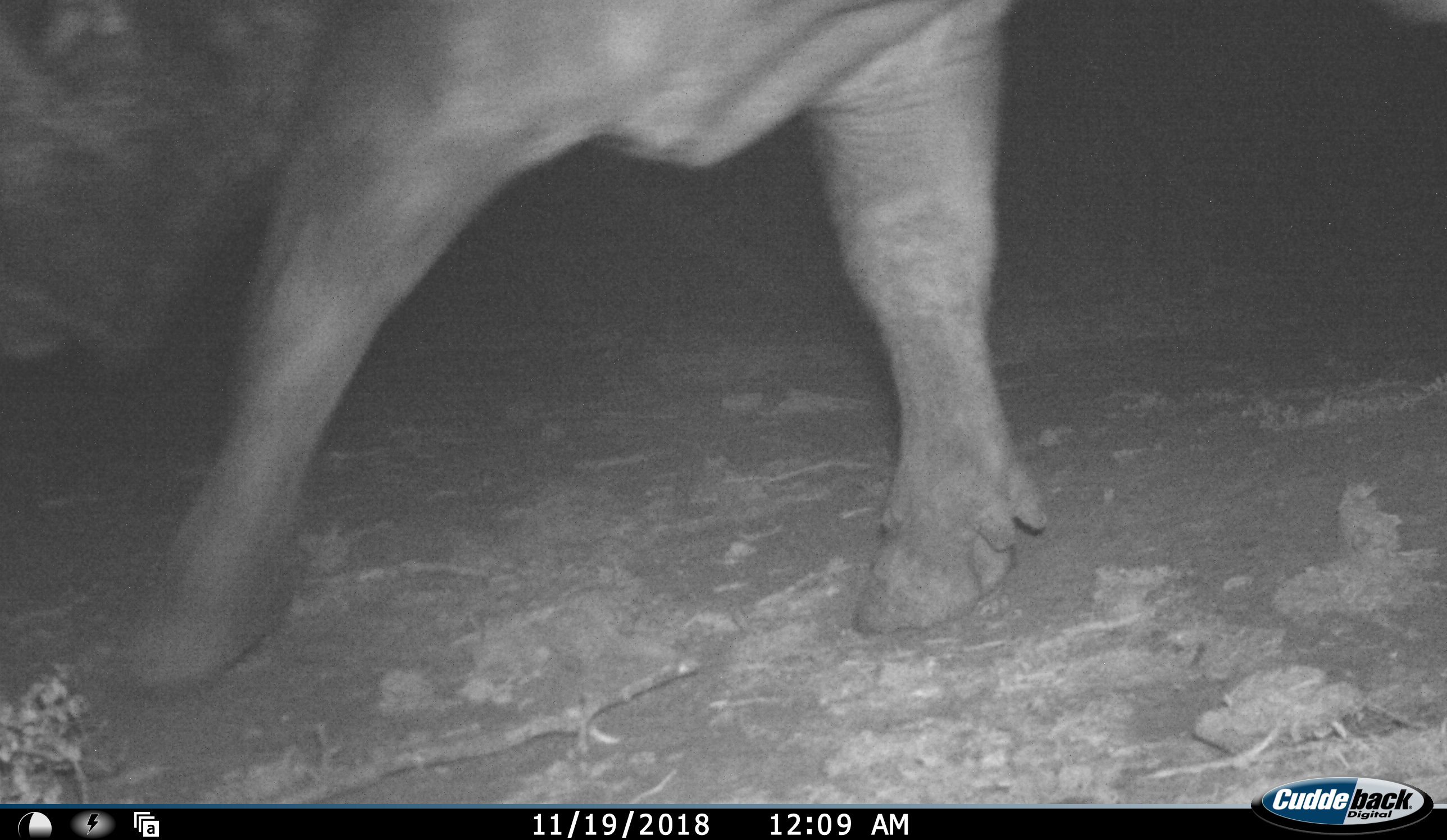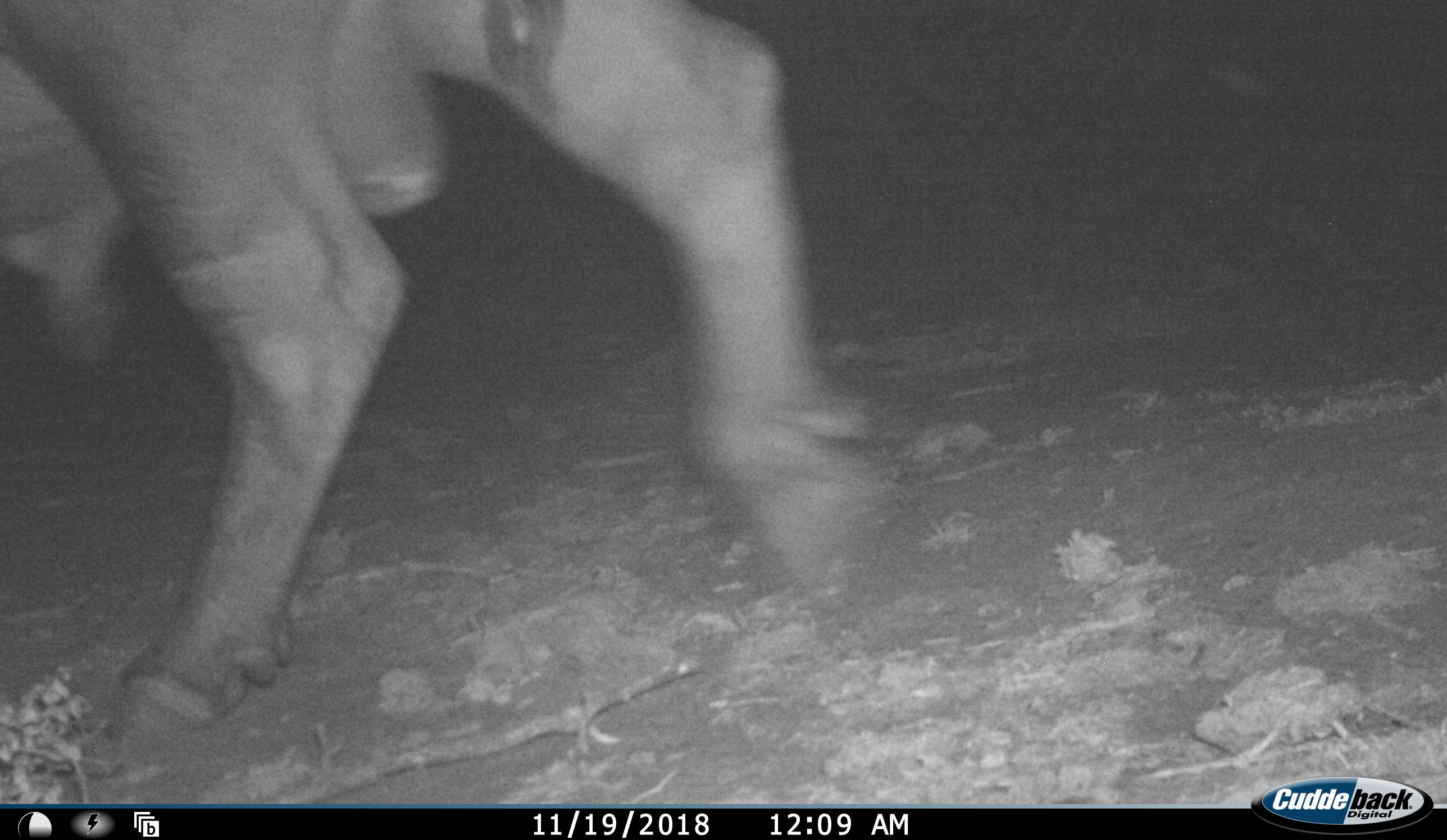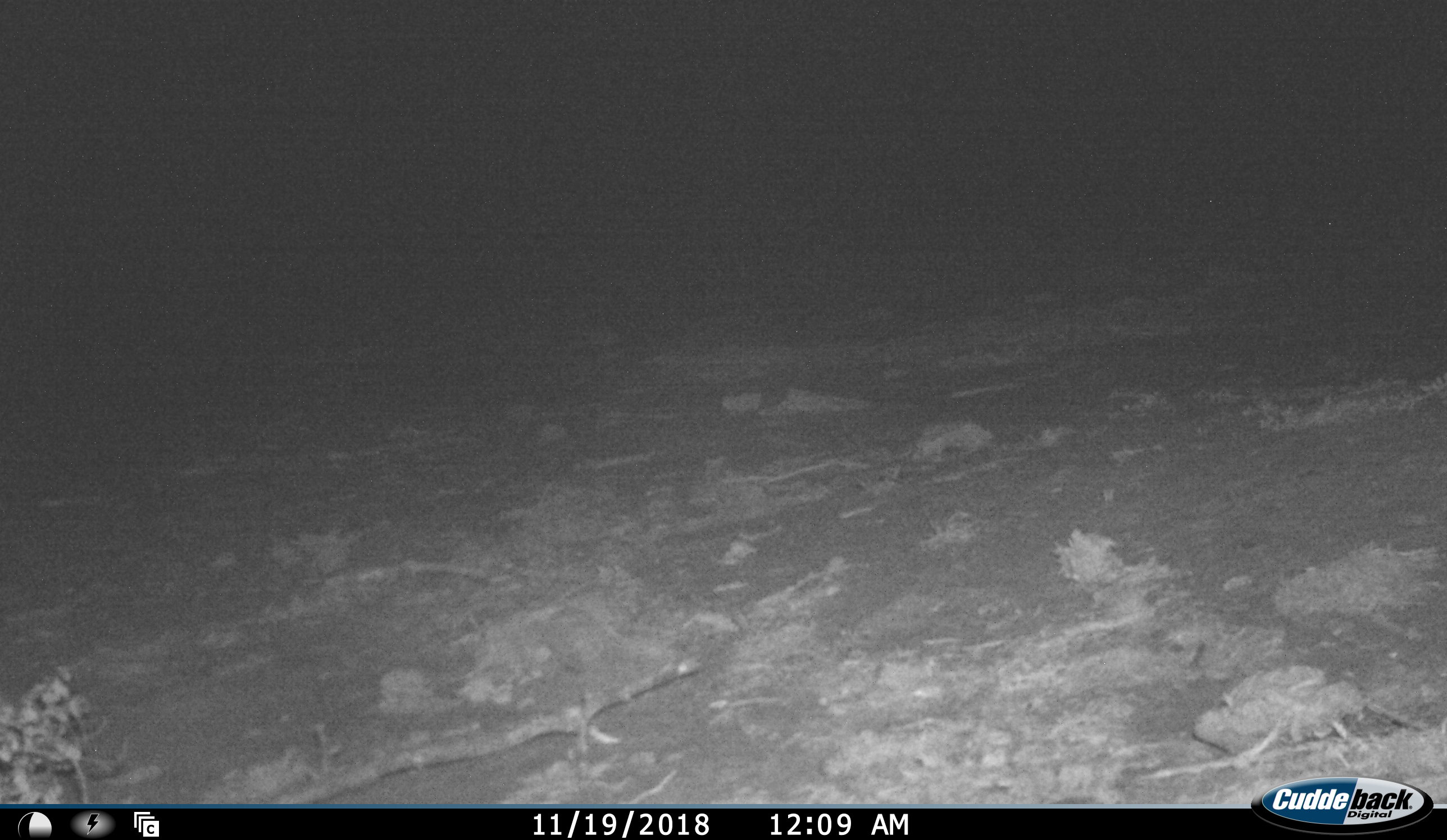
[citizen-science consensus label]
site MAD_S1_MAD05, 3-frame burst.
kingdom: Animalia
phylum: Chordata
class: Mammalia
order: Artiodactyla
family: Bovidae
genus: Syncerus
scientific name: Syncerus caffer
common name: african buffalo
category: buffalo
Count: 1.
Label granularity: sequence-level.